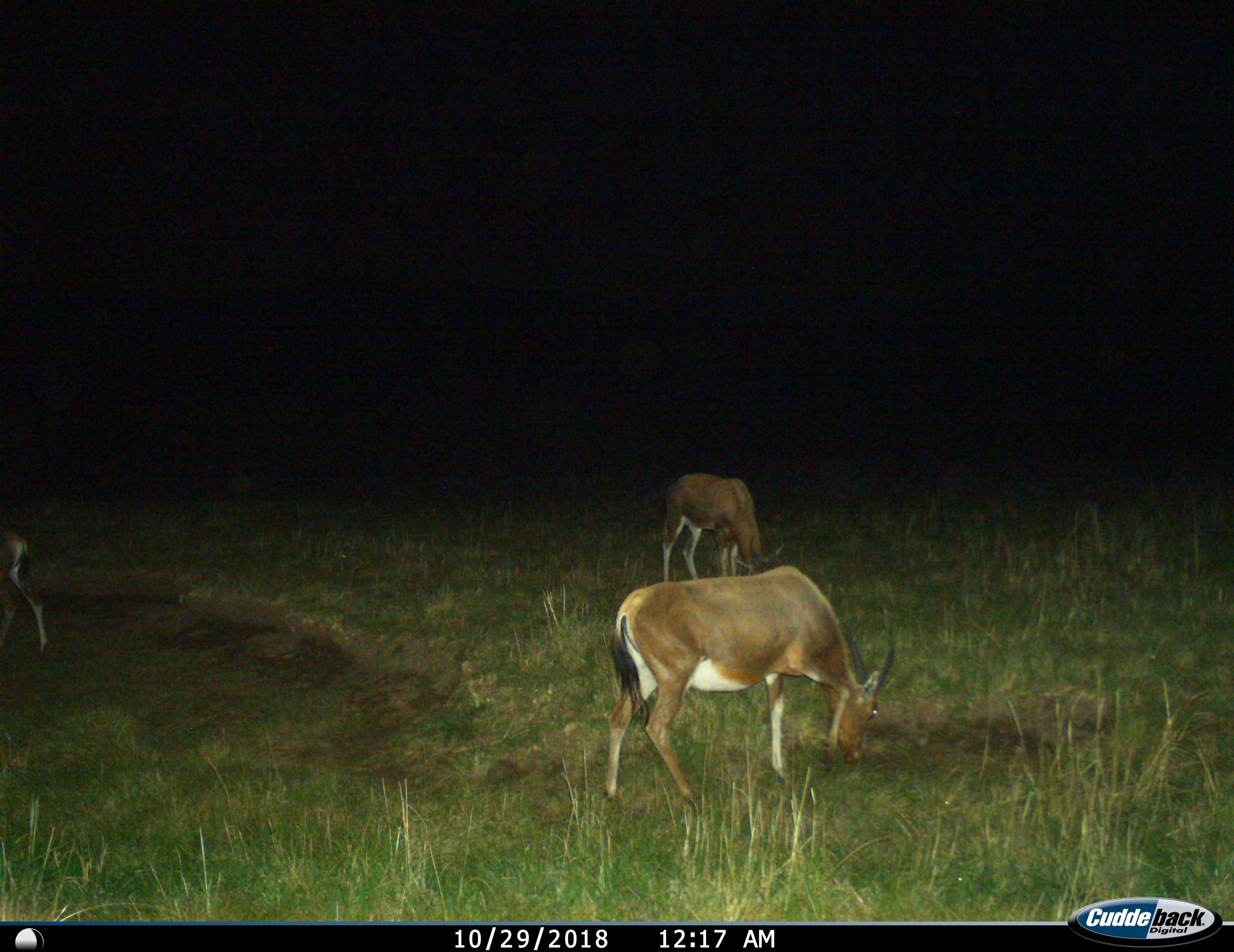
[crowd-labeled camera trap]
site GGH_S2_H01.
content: unidentified animal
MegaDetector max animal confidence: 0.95